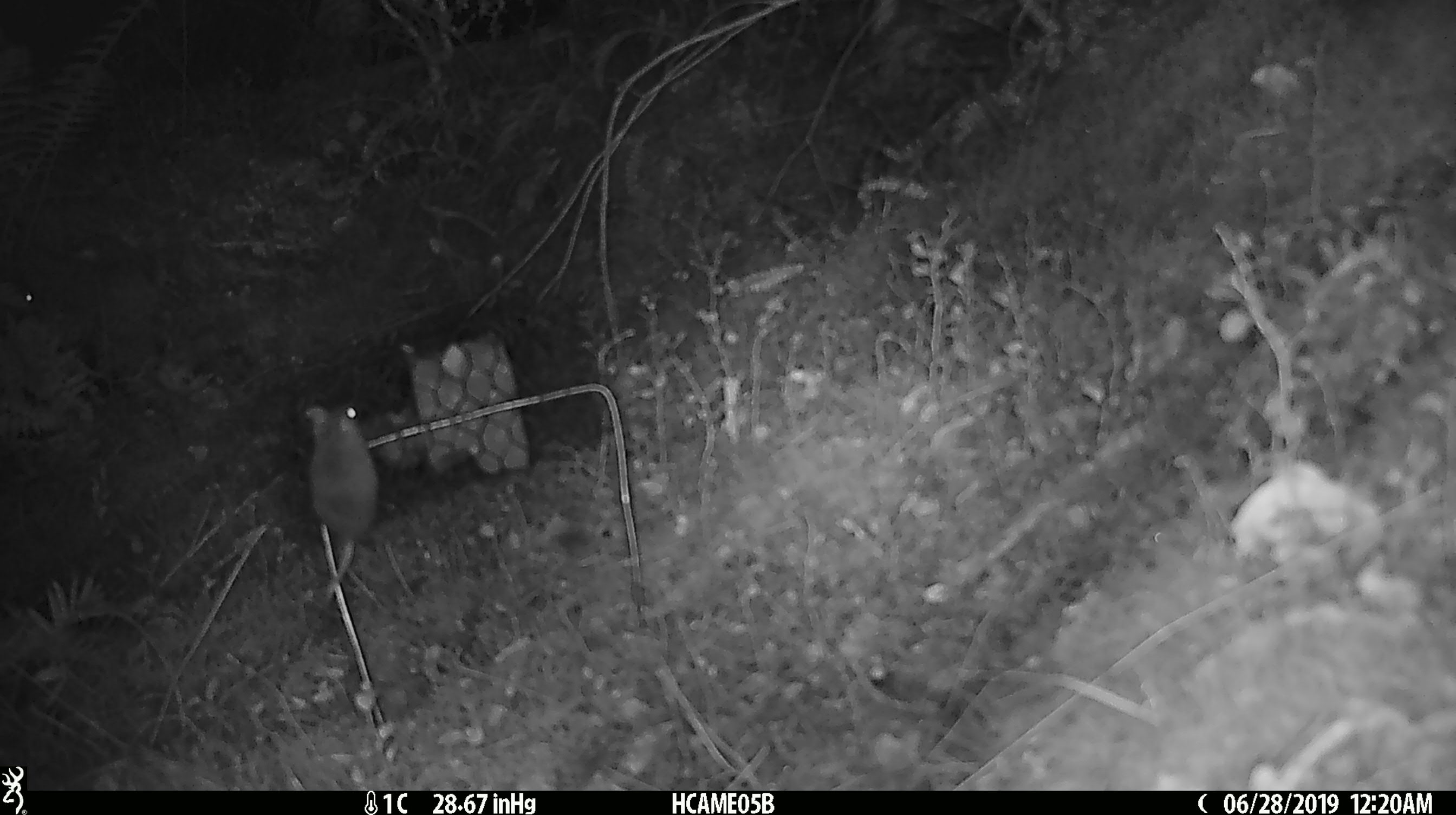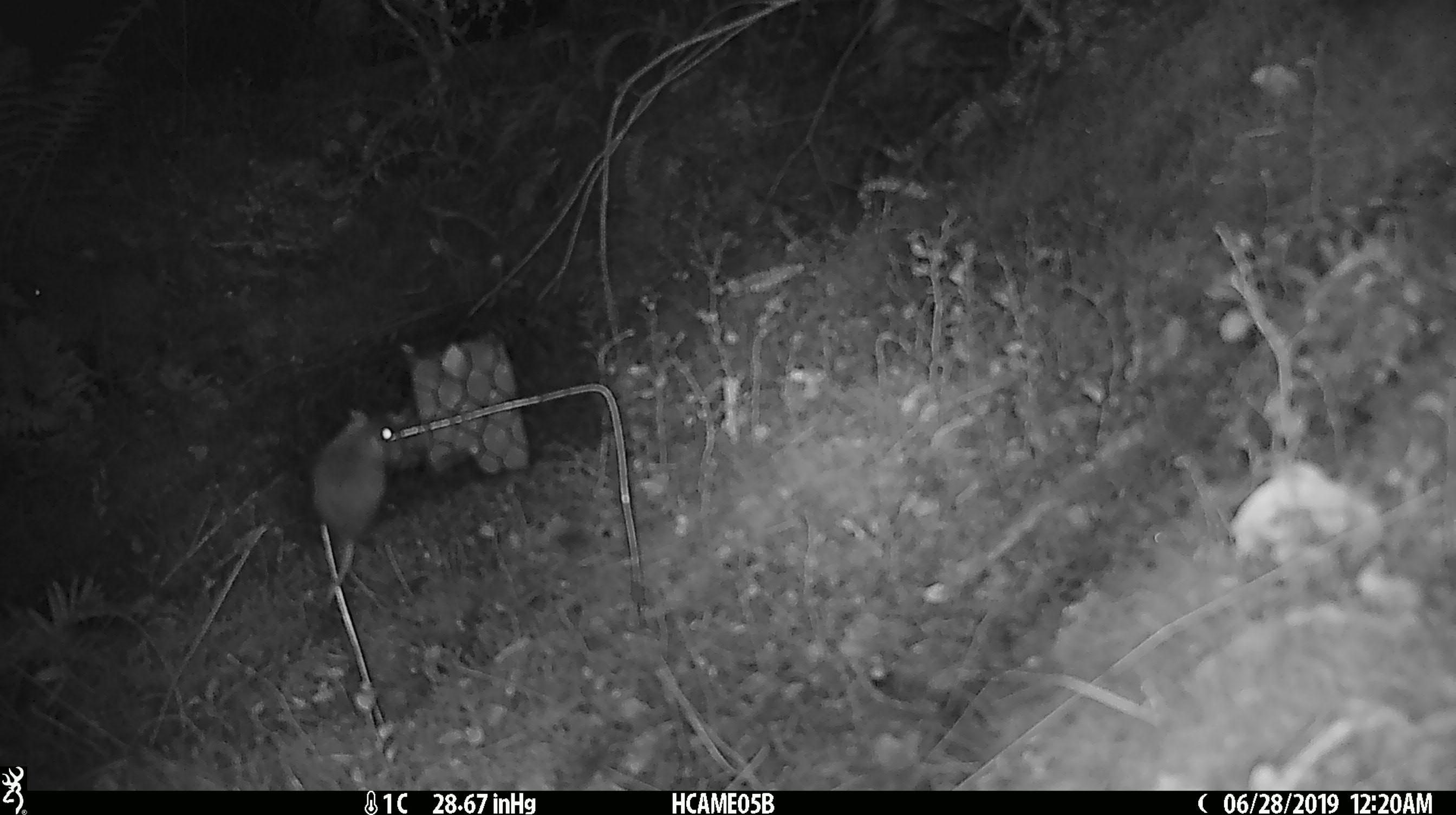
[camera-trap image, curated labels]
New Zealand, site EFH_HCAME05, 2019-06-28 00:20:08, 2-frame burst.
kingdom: Animalia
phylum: Chordata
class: Mammalia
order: Rodentia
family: Muridae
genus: Mus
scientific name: Mus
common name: mouse